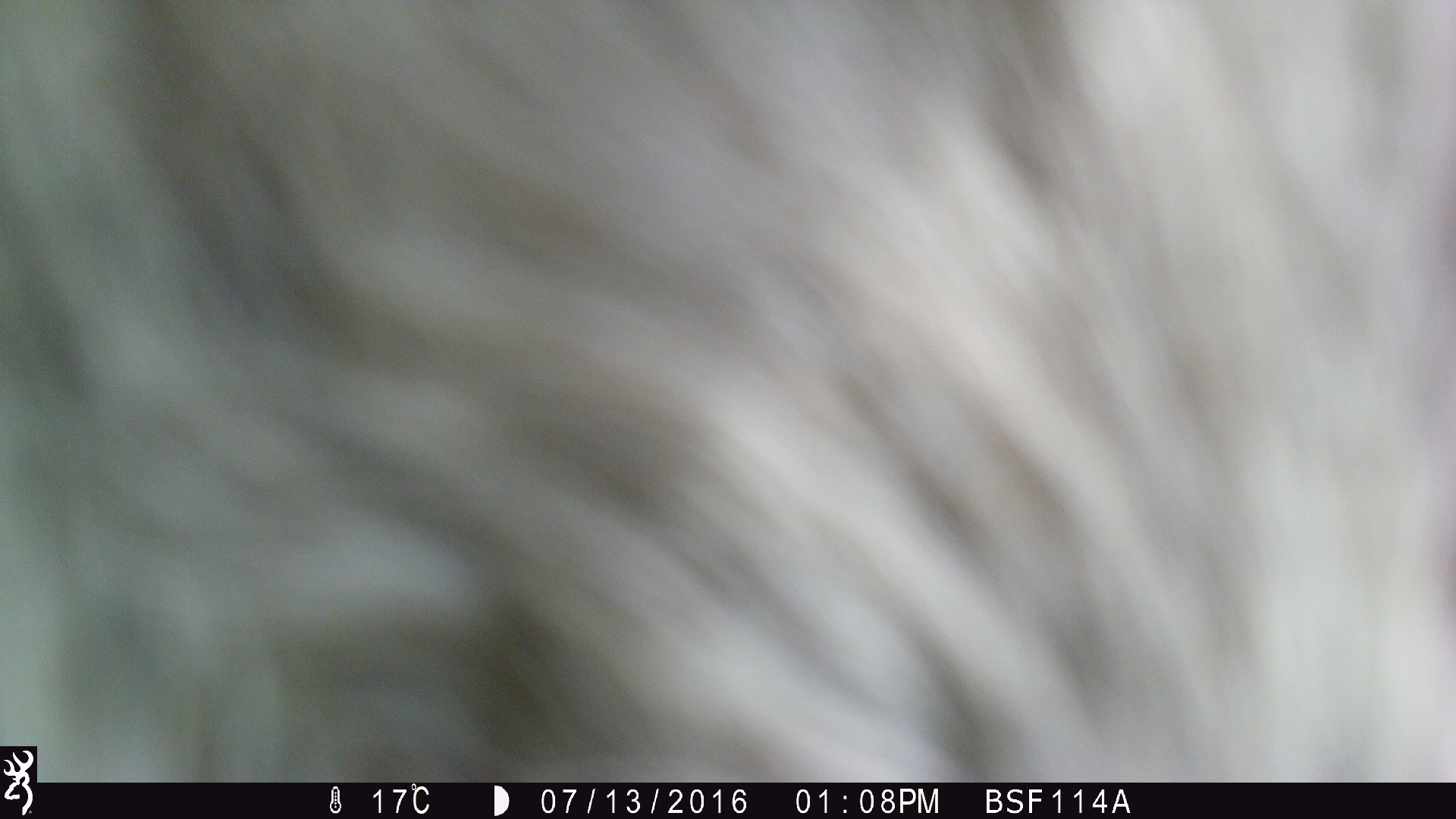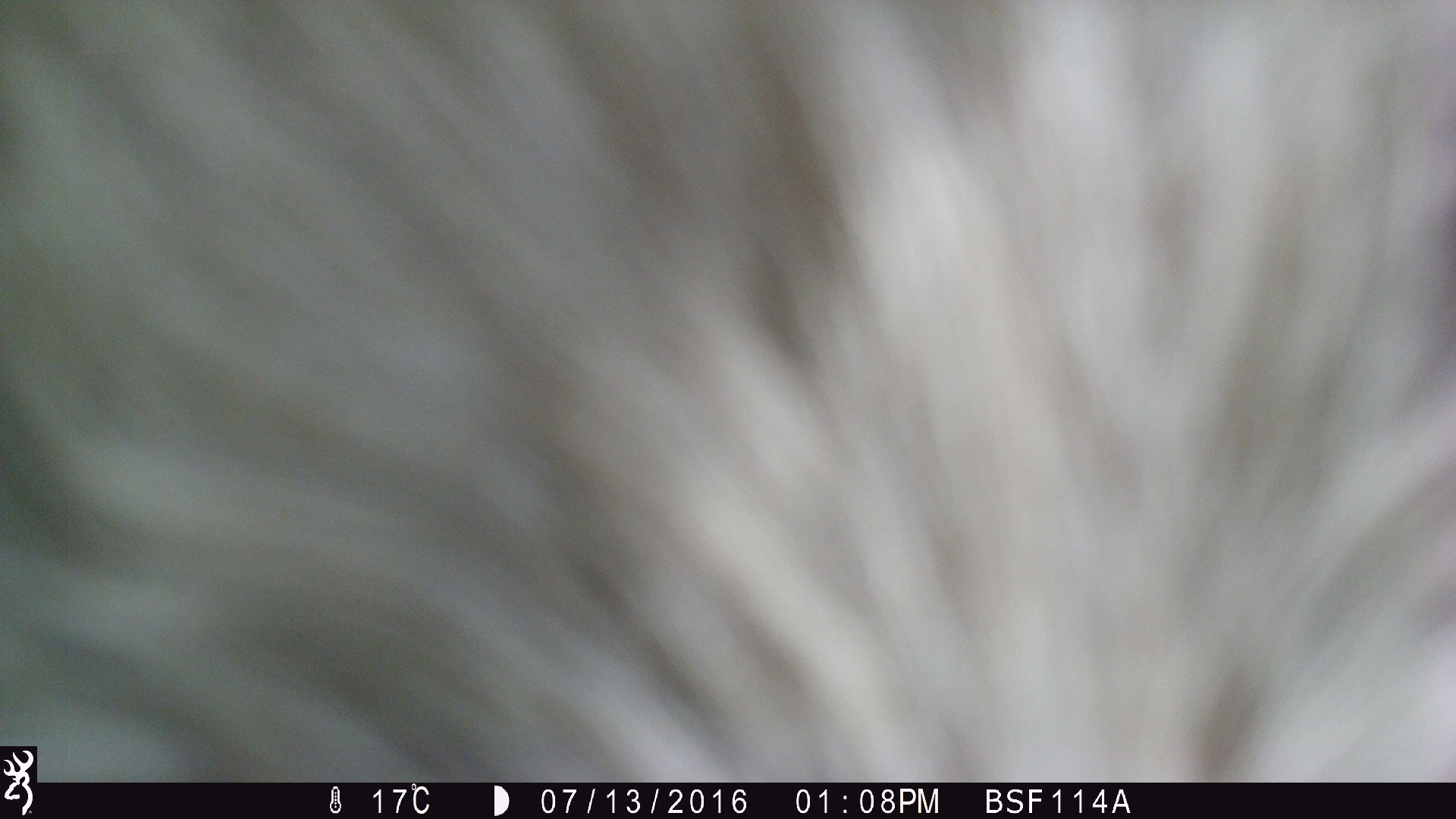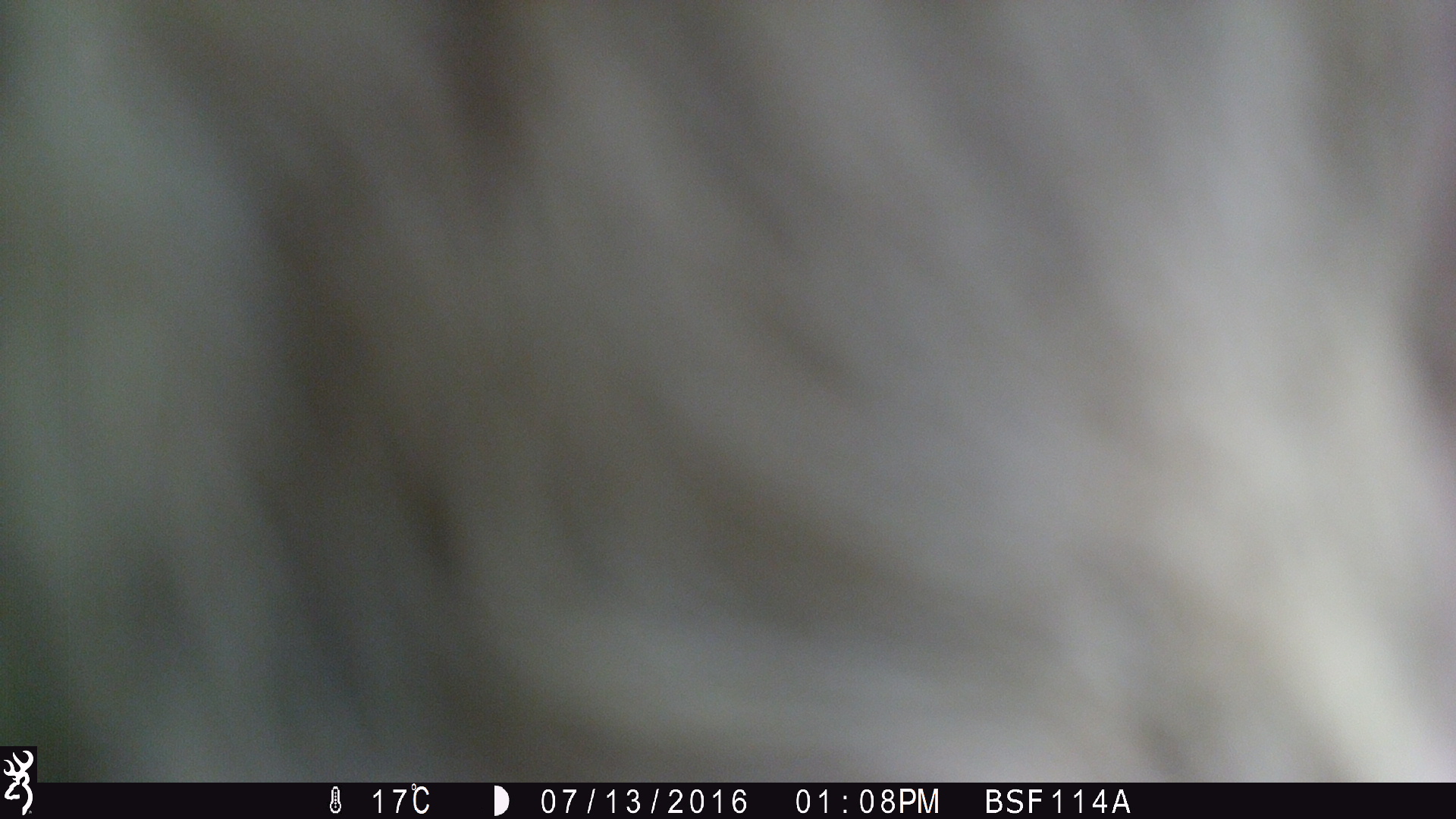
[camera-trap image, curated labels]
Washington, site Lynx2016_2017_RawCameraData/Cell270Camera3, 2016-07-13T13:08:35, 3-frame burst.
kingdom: Animalia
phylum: Chordata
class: Mammalia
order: Artiodactyla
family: Bovidae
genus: Bos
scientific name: Bos taurus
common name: domestic cattle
Domestic cattle (Bos taurus). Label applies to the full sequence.